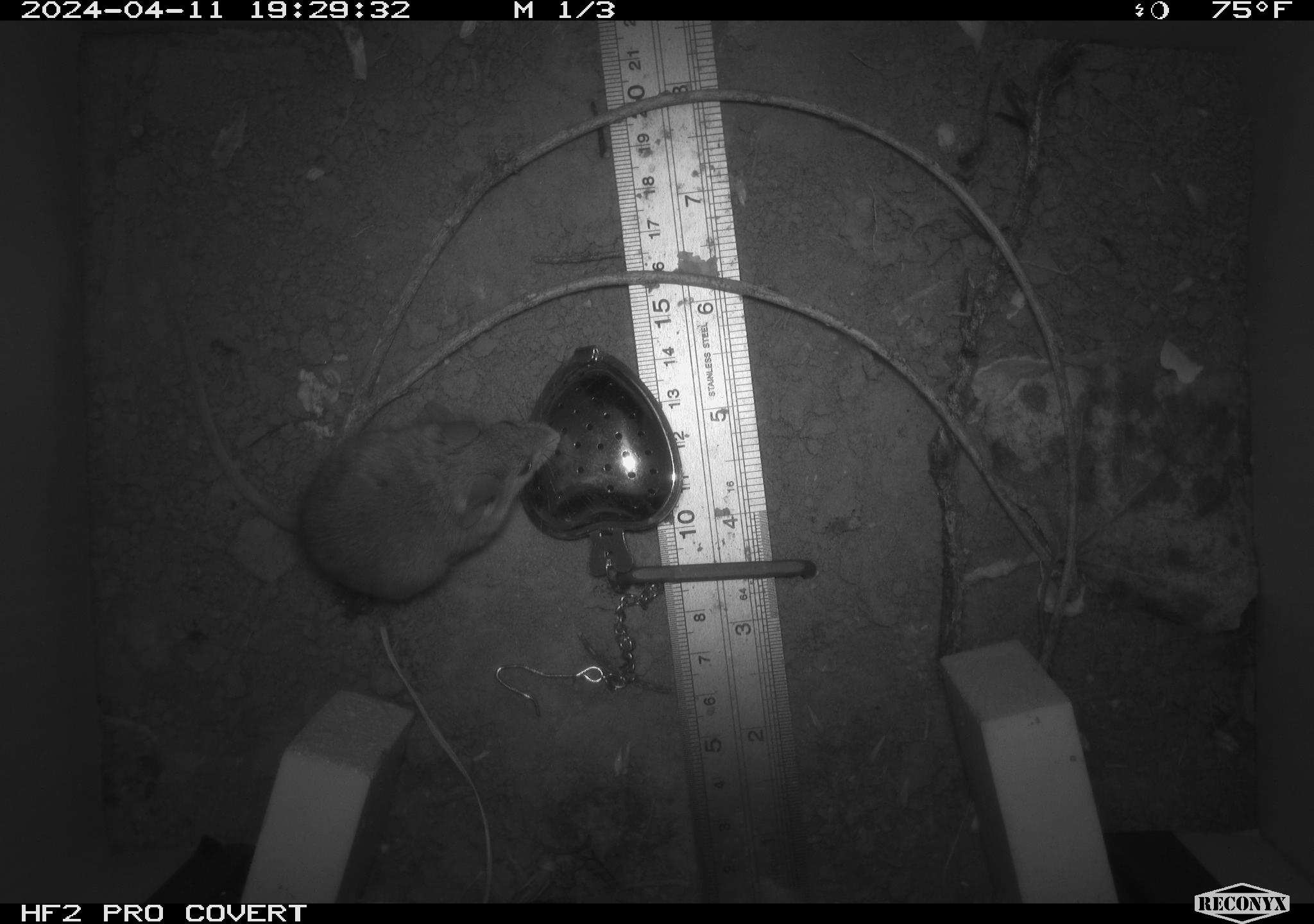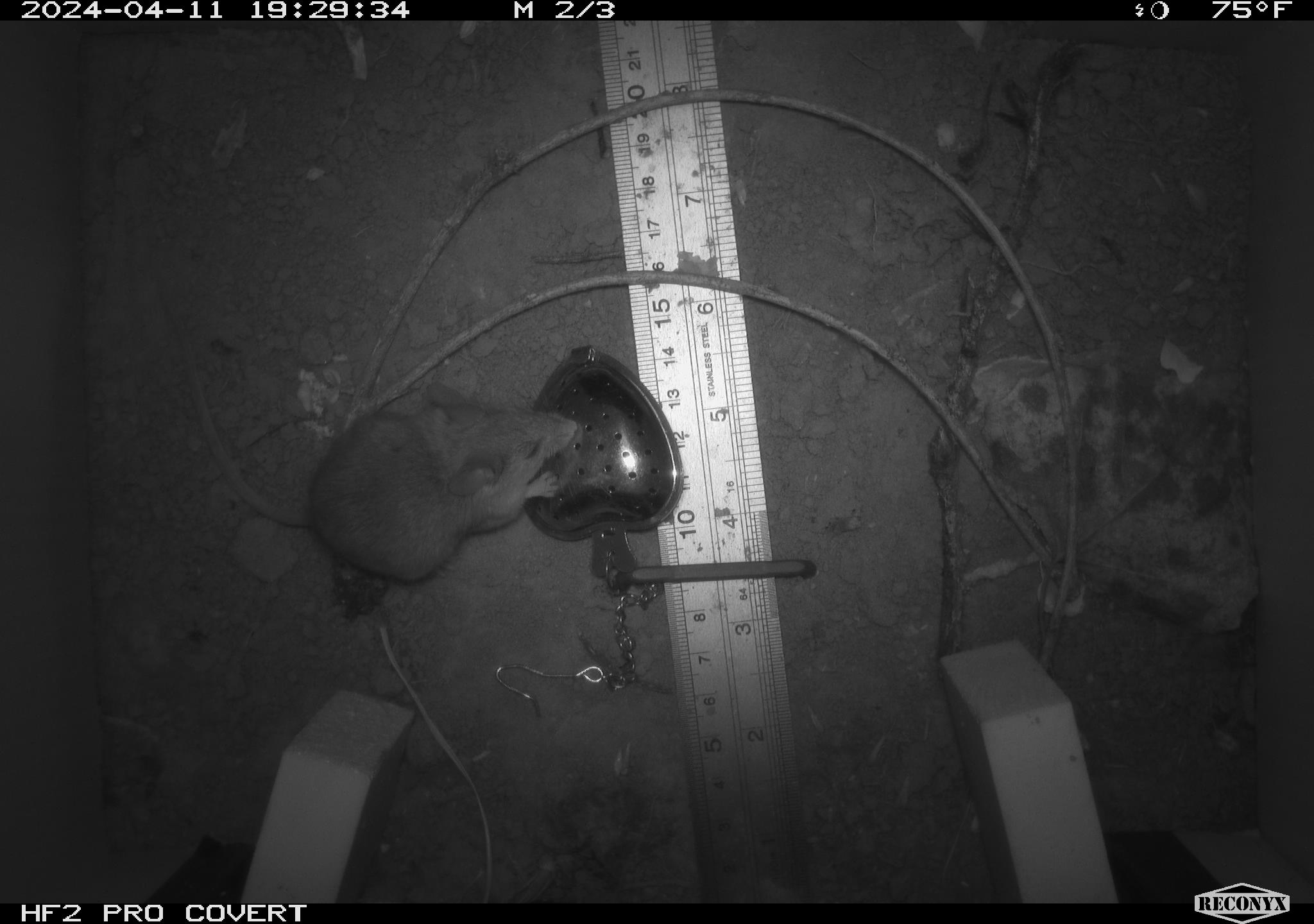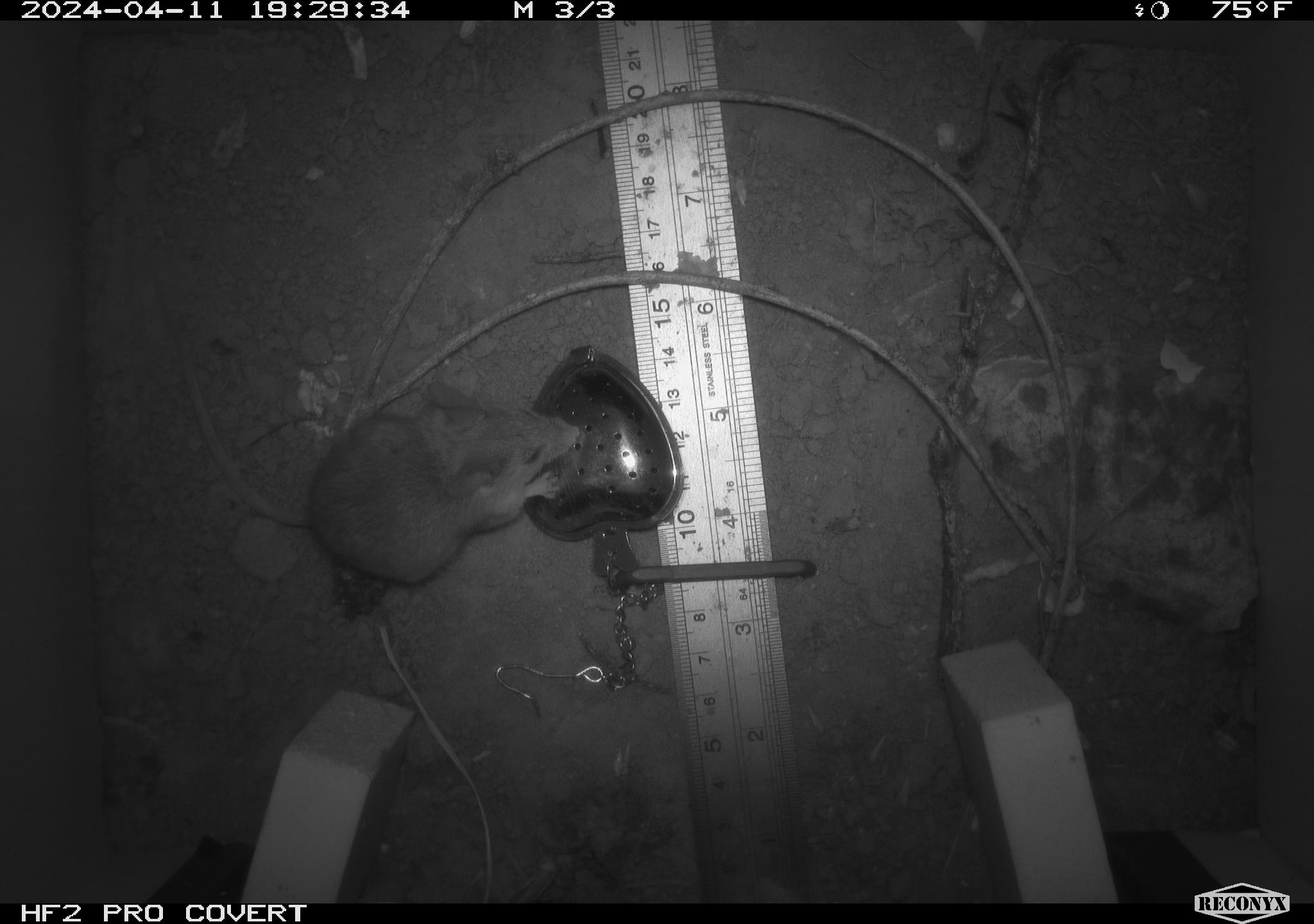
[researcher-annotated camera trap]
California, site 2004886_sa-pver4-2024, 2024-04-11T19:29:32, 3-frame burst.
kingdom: Animalia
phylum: Chordata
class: Mammalia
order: Rodentia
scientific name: Rodentia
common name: mouse species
Mouse species (Rodentia).